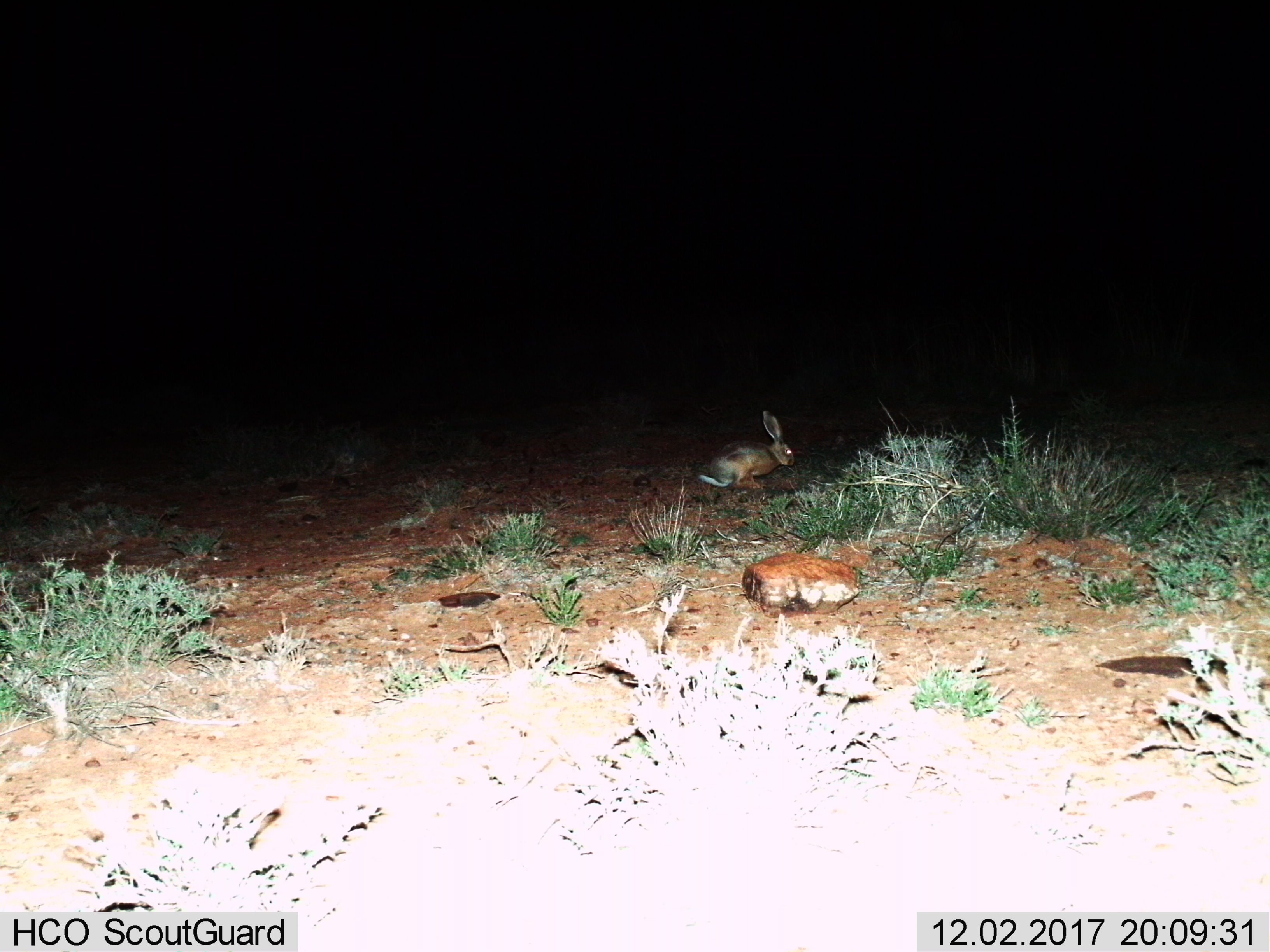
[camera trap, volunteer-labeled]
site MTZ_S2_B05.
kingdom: Animalia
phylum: Chordata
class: Mammalia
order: Lagomorpha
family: Leporidae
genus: Lepus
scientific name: Lepus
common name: hare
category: hareunknown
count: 1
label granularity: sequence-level